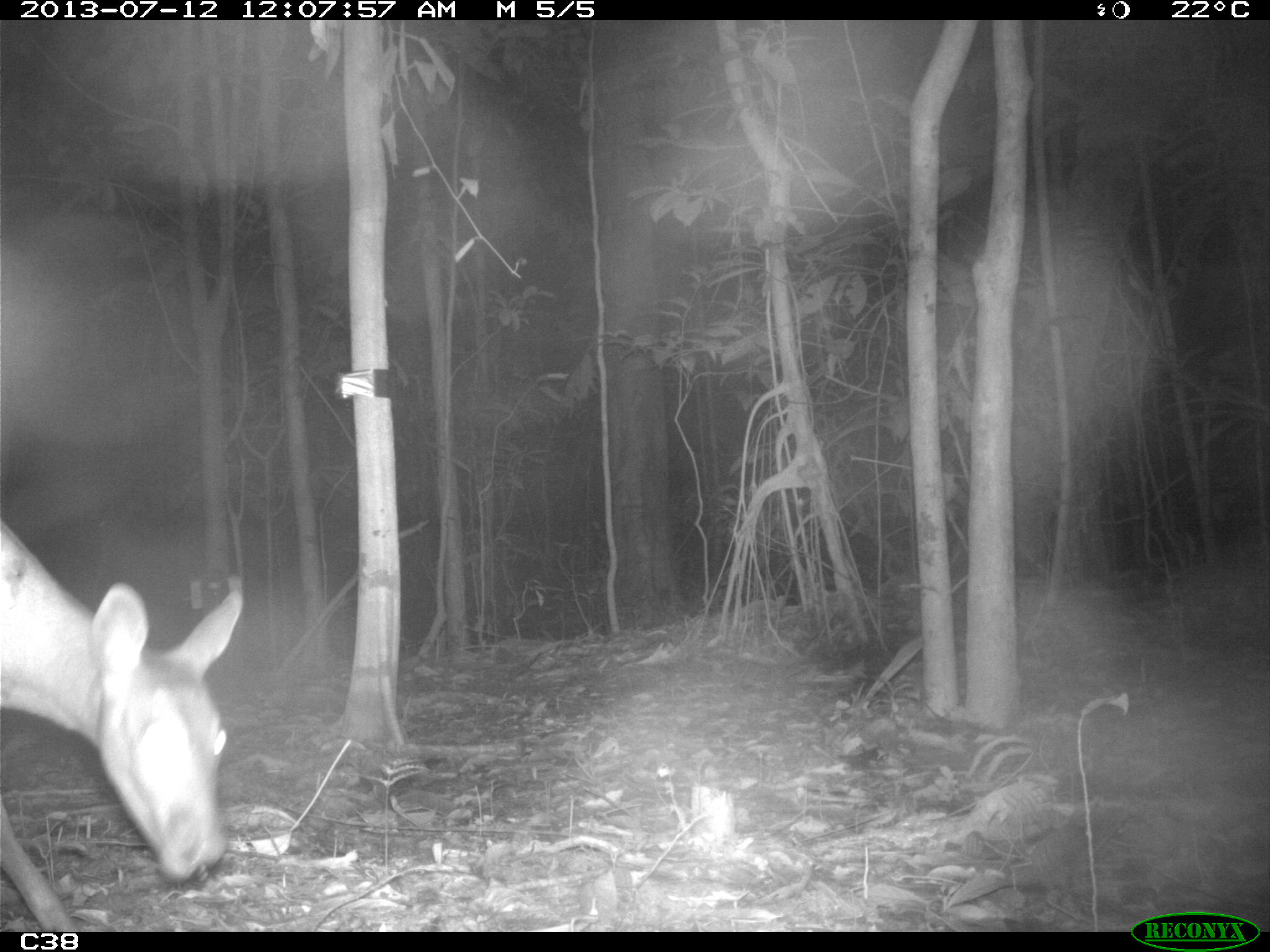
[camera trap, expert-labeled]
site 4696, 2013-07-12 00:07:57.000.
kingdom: Animalia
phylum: Chordata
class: Mammalia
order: Artiodactyla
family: Cervidae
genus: Mazama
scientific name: Mazama americana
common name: red brocket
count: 1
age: adult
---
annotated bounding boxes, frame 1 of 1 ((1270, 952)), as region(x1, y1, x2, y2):
mazama americana: region(0, 515, 241, 929)